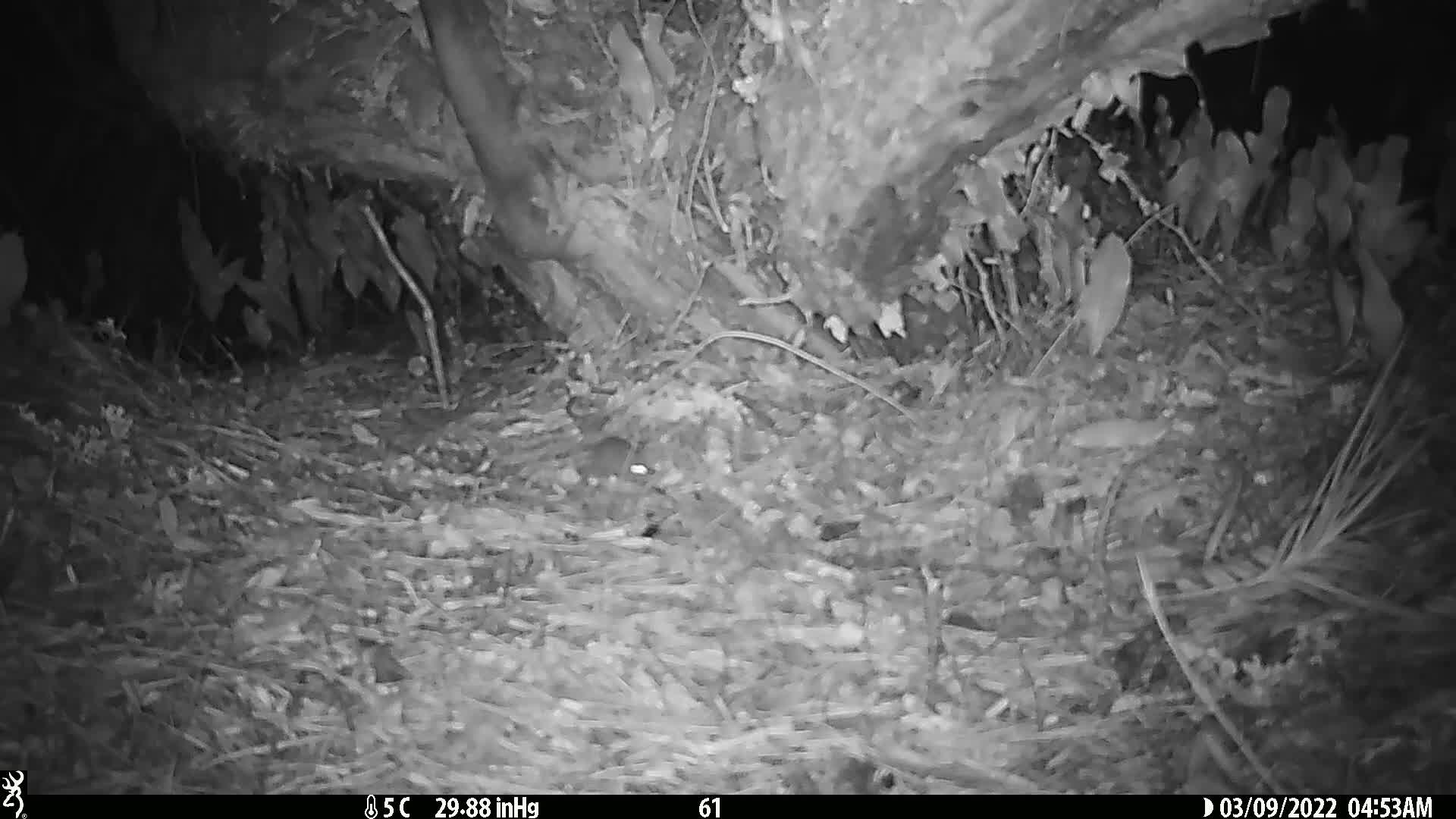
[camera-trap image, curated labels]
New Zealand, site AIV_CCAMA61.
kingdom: Animalia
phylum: Chordata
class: Mammalia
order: Rodentia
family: Muridae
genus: Mus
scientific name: Mus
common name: mouse